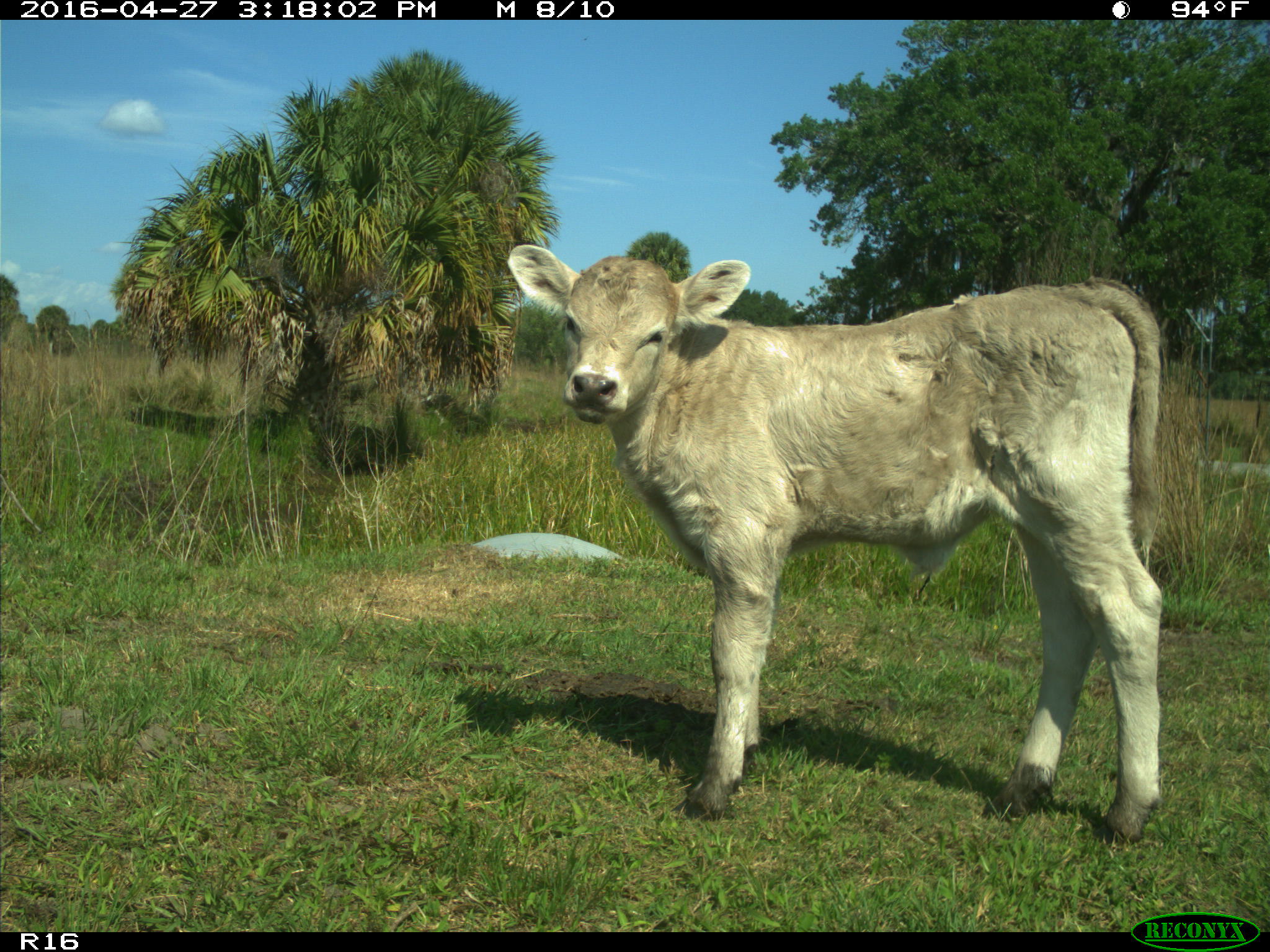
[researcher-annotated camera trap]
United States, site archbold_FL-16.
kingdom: Animalia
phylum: Chordata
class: Mammalia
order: Artiodactyla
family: Bovidae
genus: Bos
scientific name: Bos taurus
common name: domestic cow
Bos taurus (domestic cow).